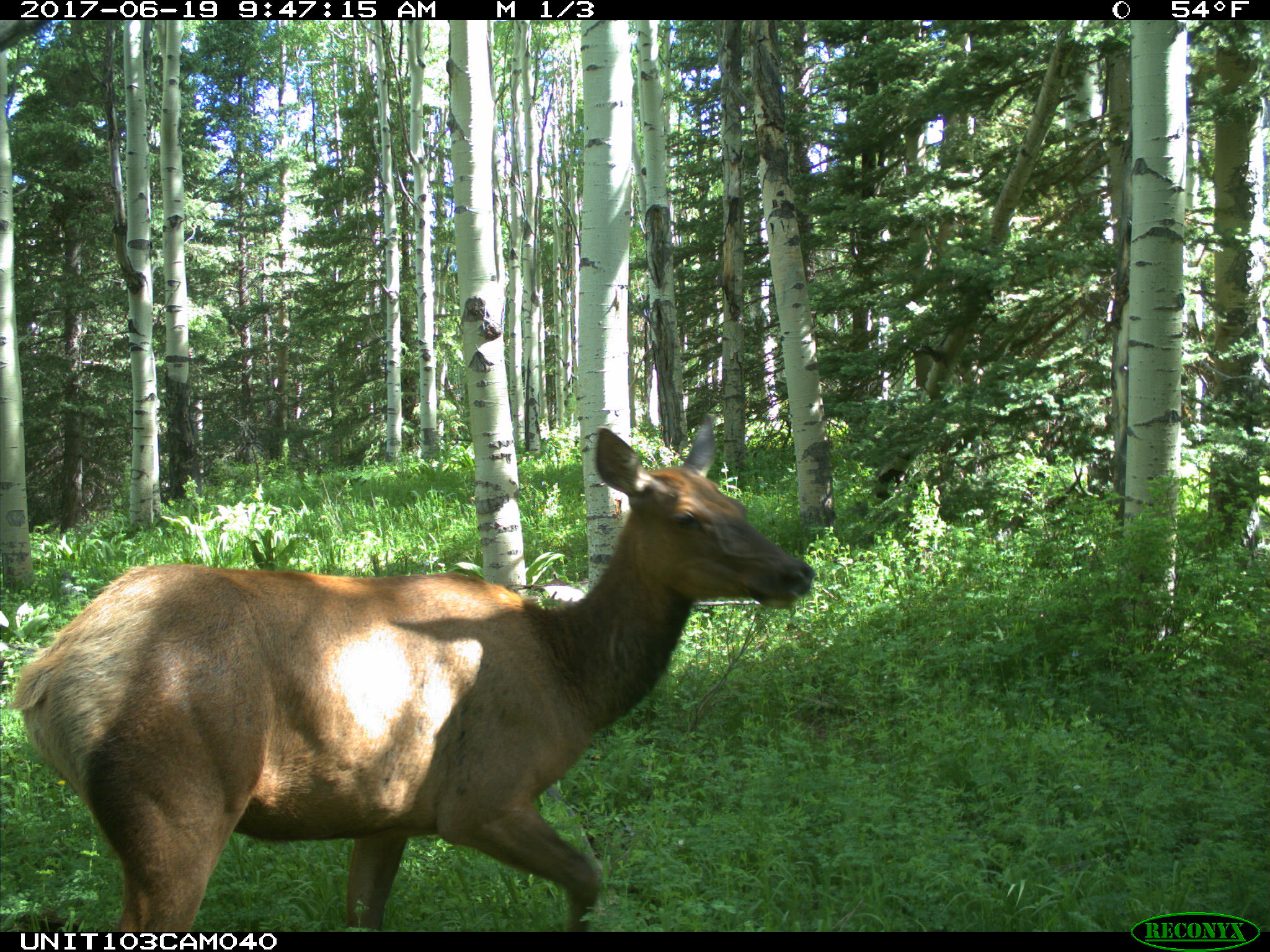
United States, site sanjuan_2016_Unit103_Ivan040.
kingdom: Animalia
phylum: Chordata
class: Mammalia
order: Artiodactyla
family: Cervidae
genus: Cervus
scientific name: Cervus elaphus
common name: red deer